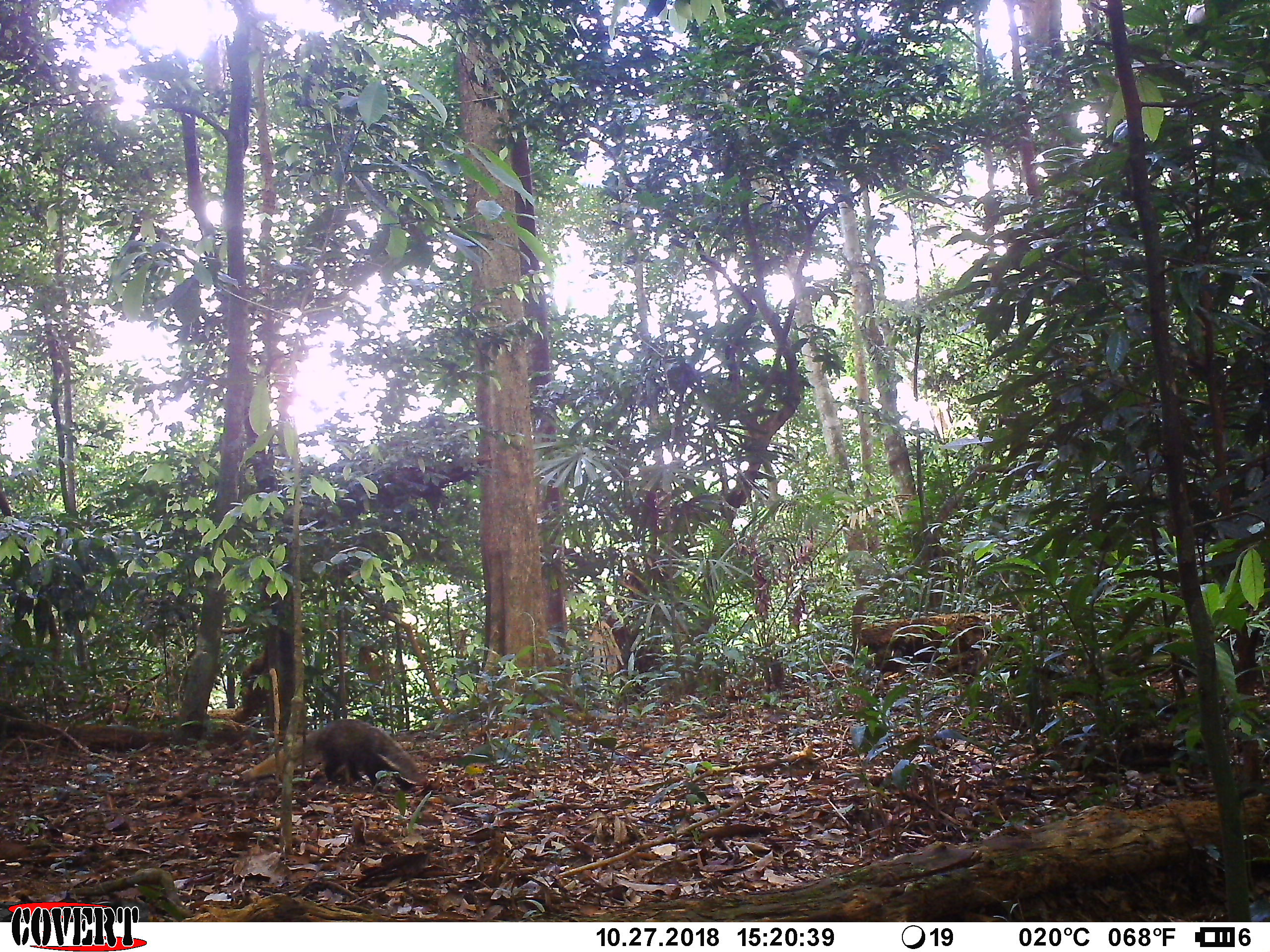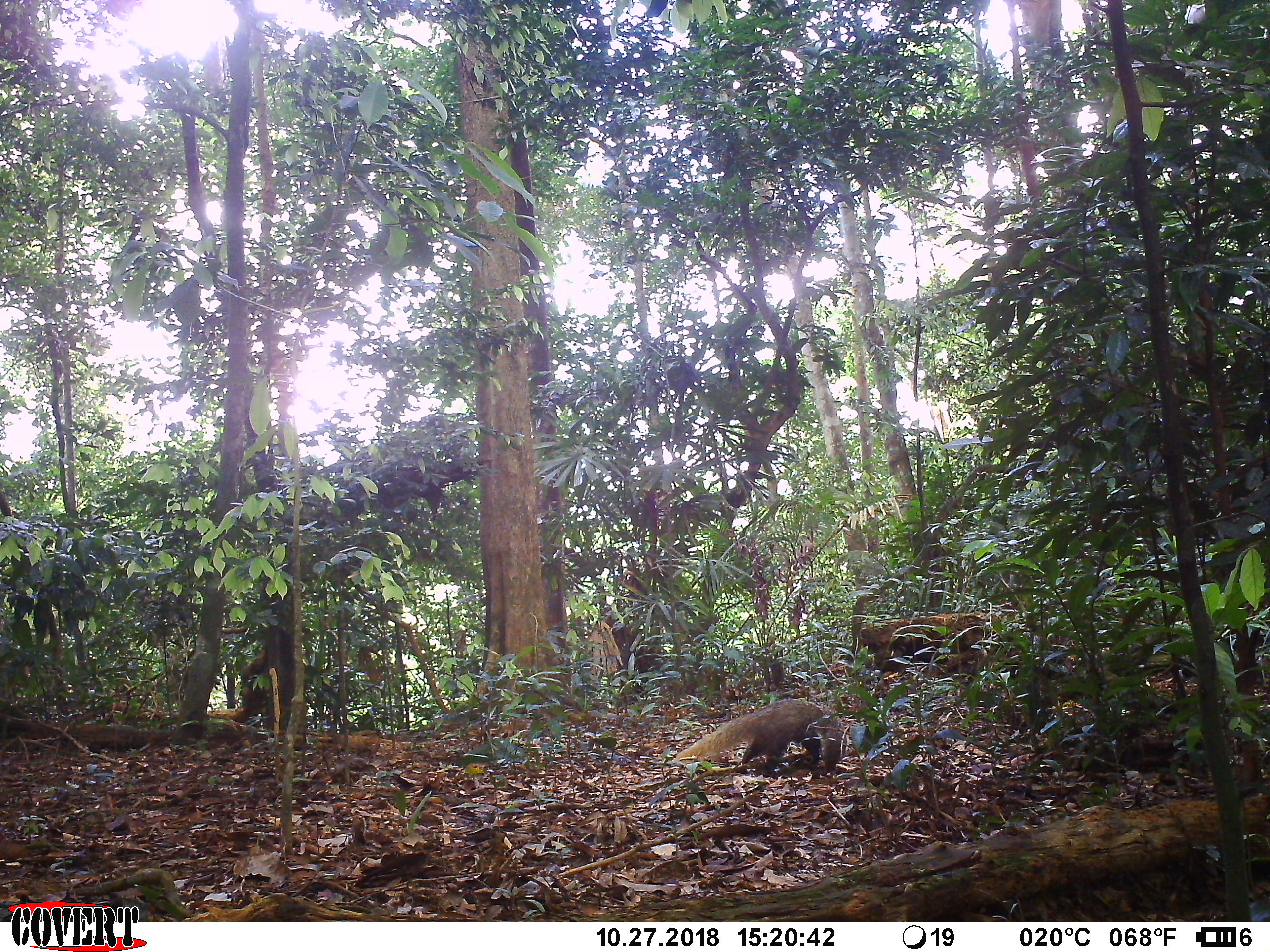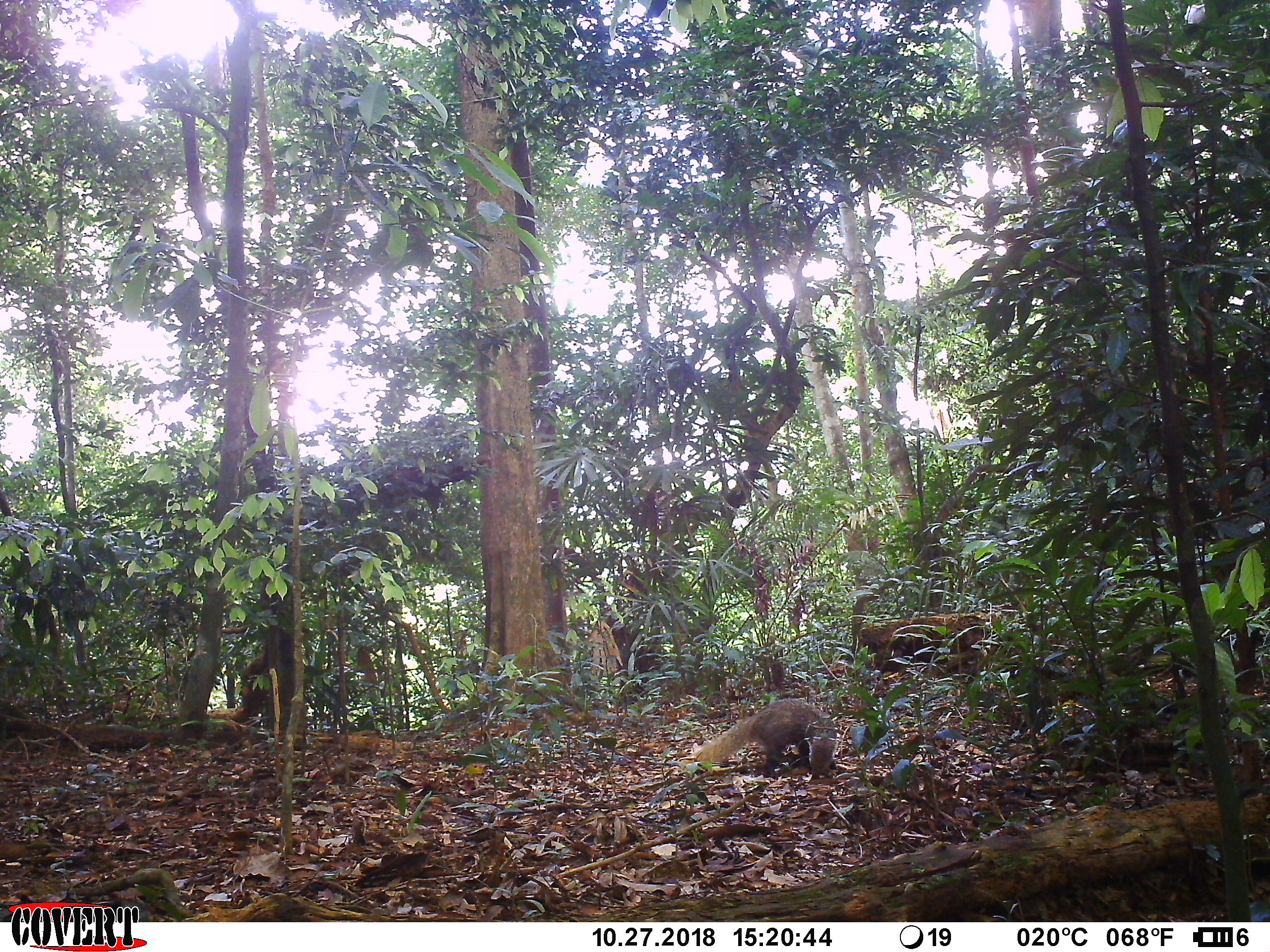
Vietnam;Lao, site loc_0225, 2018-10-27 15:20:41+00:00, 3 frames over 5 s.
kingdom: Animalia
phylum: Chordata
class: Mammalia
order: Carnivora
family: Herpestidae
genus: Urva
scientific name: Urva urva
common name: crab-eating mongoose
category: crab eating mongoose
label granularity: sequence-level